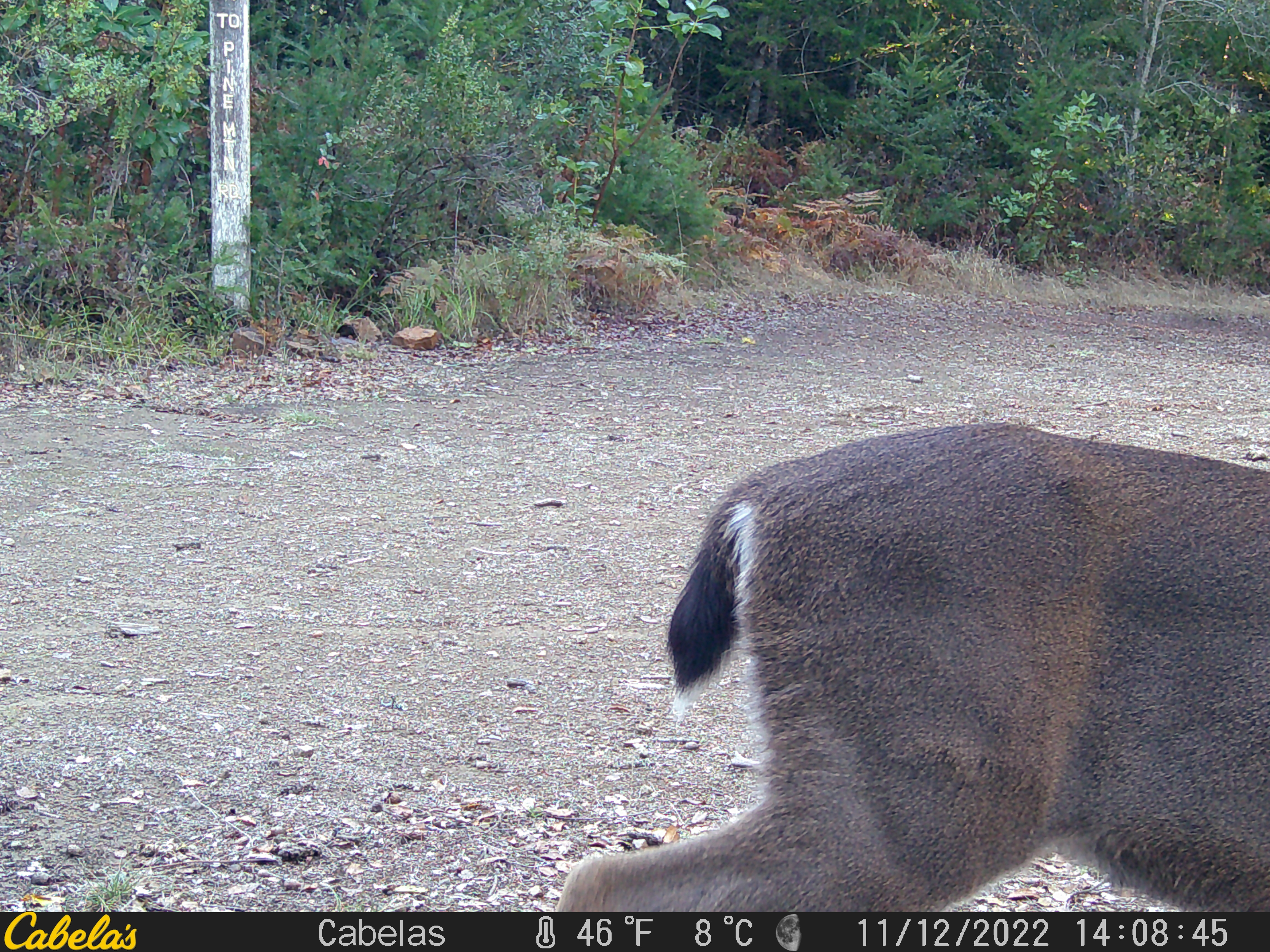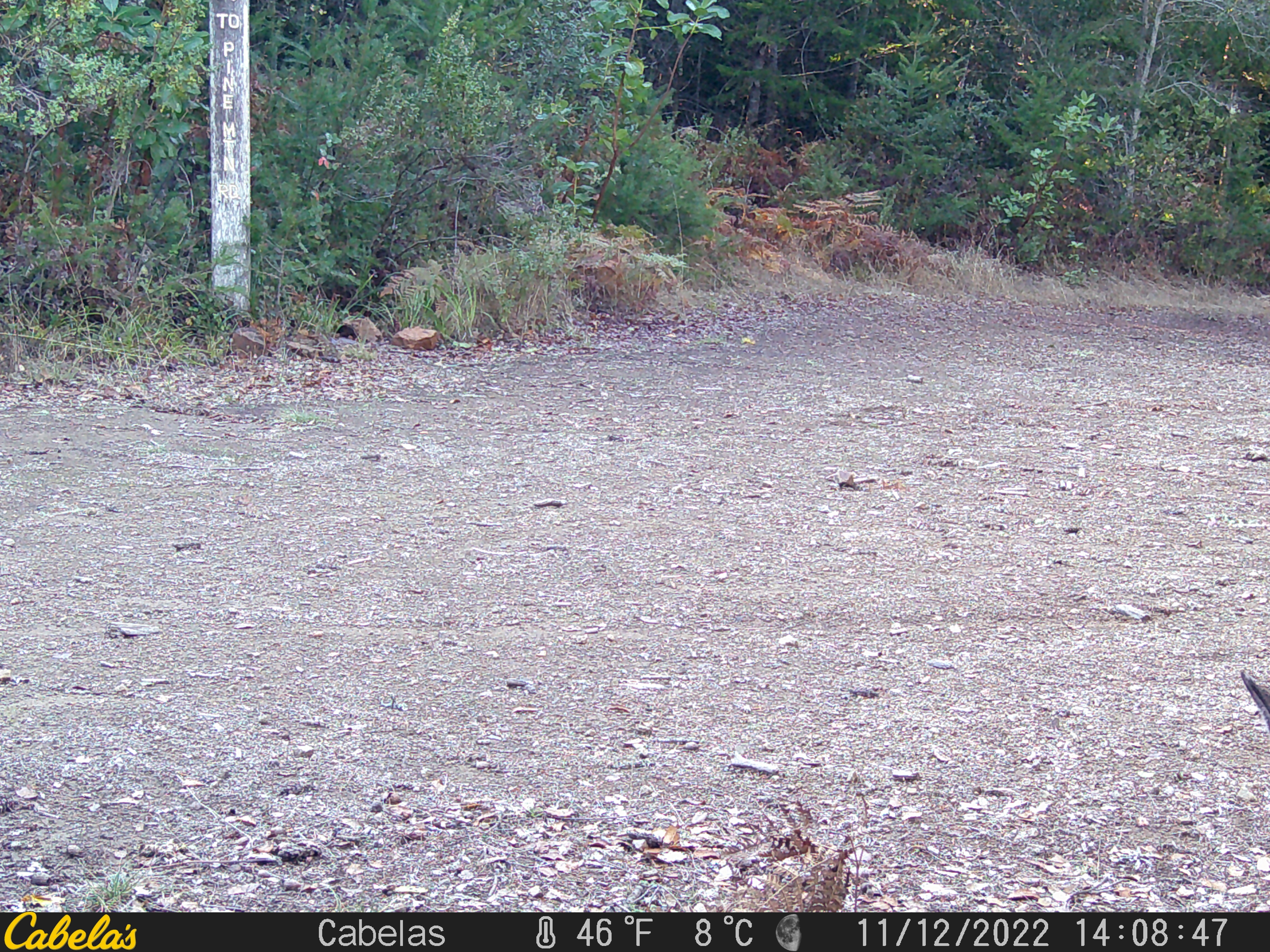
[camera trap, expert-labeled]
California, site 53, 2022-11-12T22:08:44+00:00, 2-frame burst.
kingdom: Animalia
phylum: Chordata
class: Mammalia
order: Artiodactyla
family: Cervidae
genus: Odocoileus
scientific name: Odocoileus hemionus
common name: mule deer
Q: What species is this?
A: Mule deer (Odocoileus hemionus).